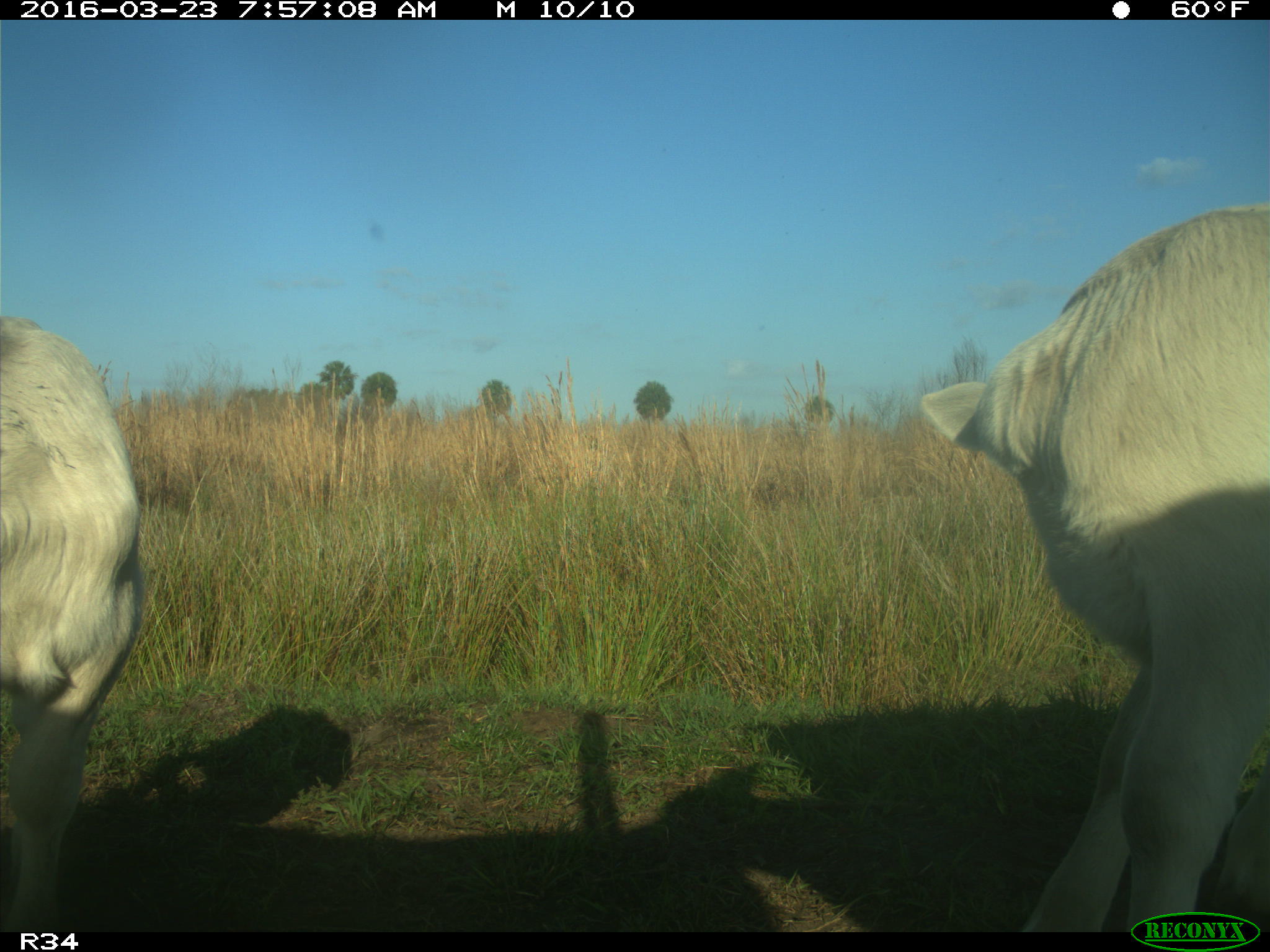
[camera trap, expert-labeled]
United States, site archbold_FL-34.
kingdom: Animalia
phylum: Chordata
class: Mammalia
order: Artiodactyla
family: Bovidae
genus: Bos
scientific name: Bos taurus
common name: domestic cow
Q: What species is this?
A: Bos taurus (domestic cow).